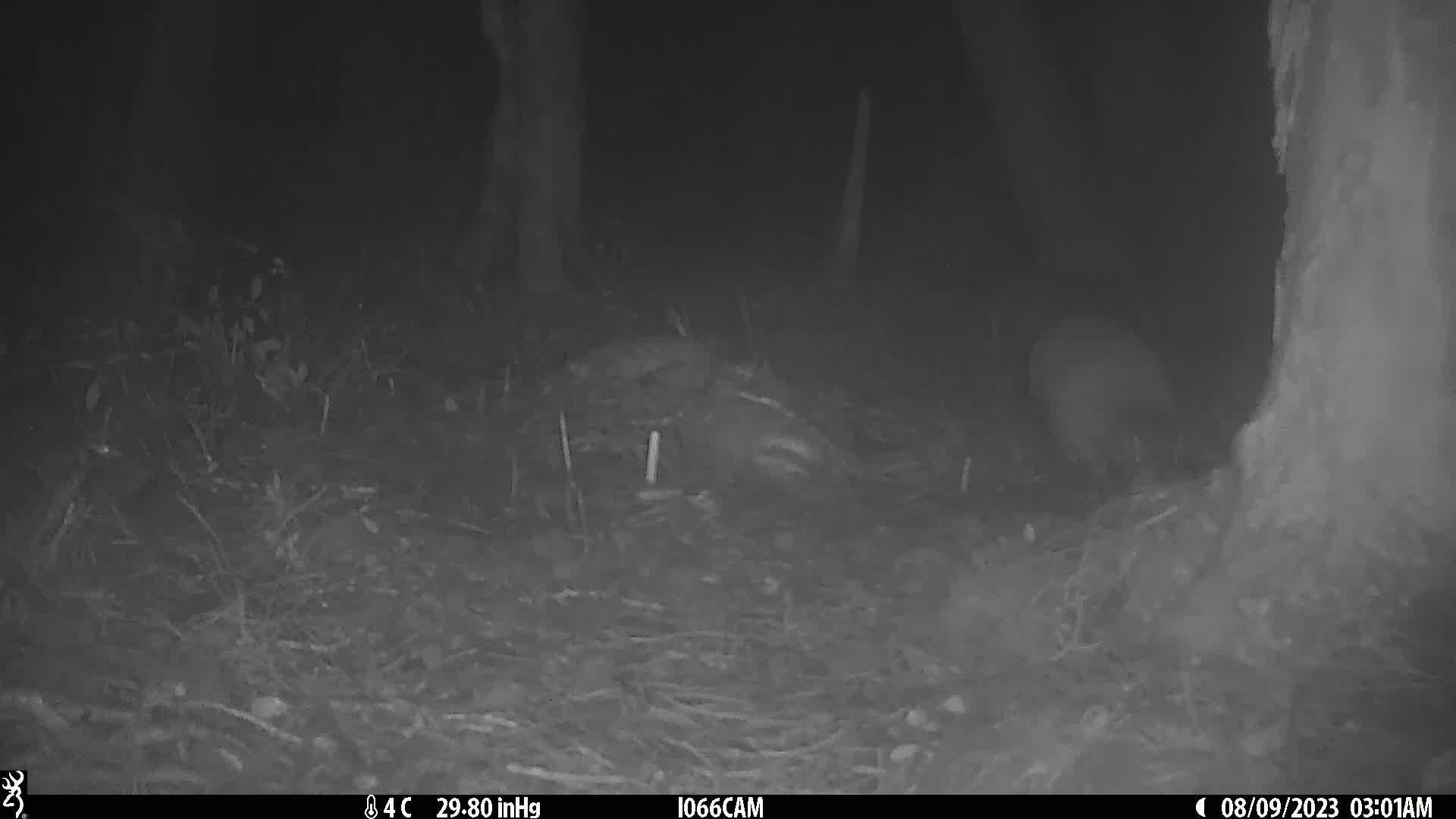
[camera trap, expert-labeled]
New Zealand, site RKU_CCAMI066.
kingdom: Animalia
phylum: Chordata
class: Aves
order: Apterygiformes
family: Apterygidae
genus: Apteryx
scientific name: Apteryx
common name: kiwi